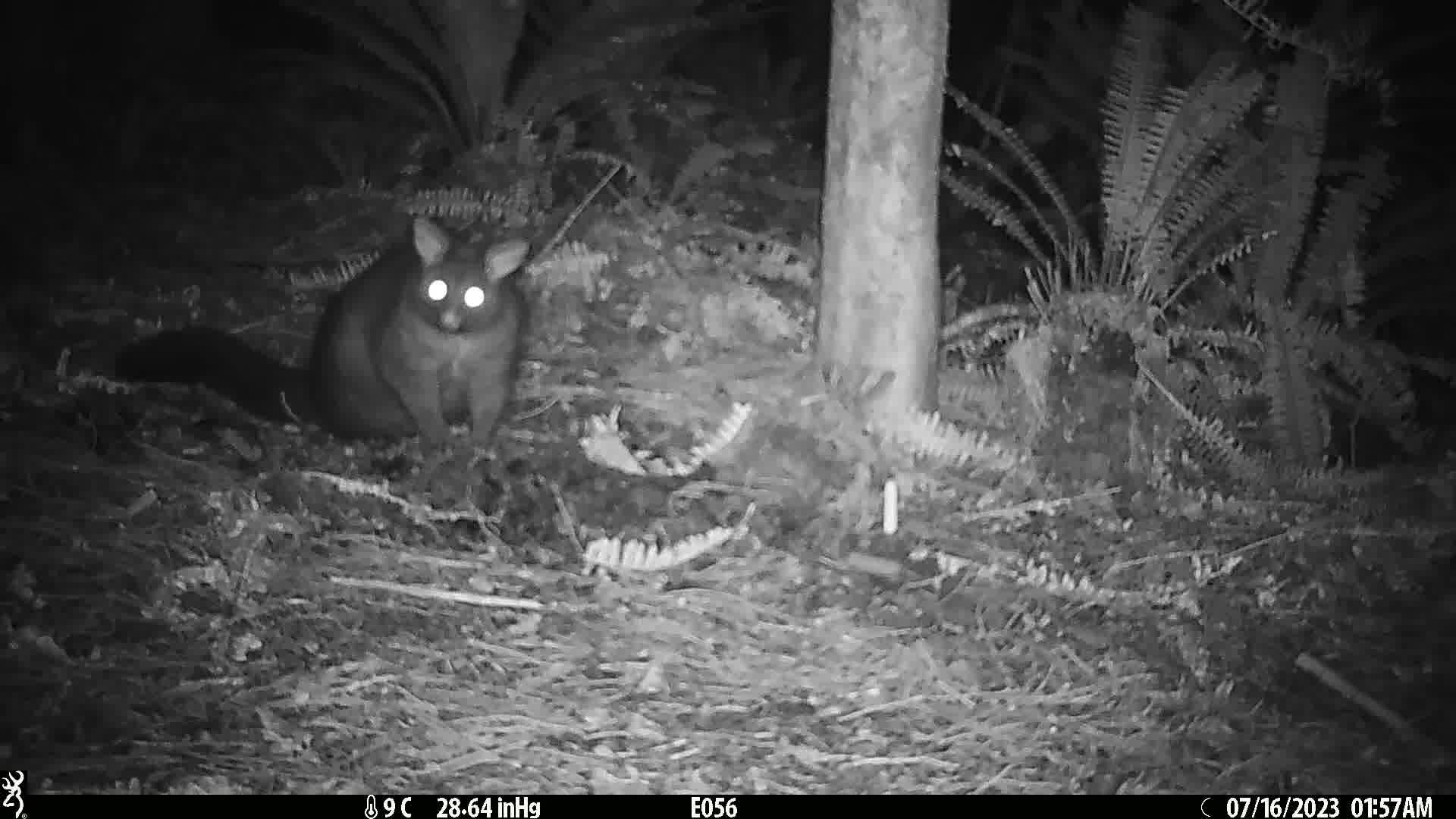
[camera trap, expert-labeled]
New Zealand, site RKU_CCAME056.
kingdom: Animalia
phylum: Chordata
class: Mammalia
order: Diprotodontia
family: Phalangeridae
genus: Trichosurus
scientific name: Trichosurus vulpecula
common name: common brushtail possum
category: possum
Possum (common brushtail possum) (Trichosurus vulpecula).